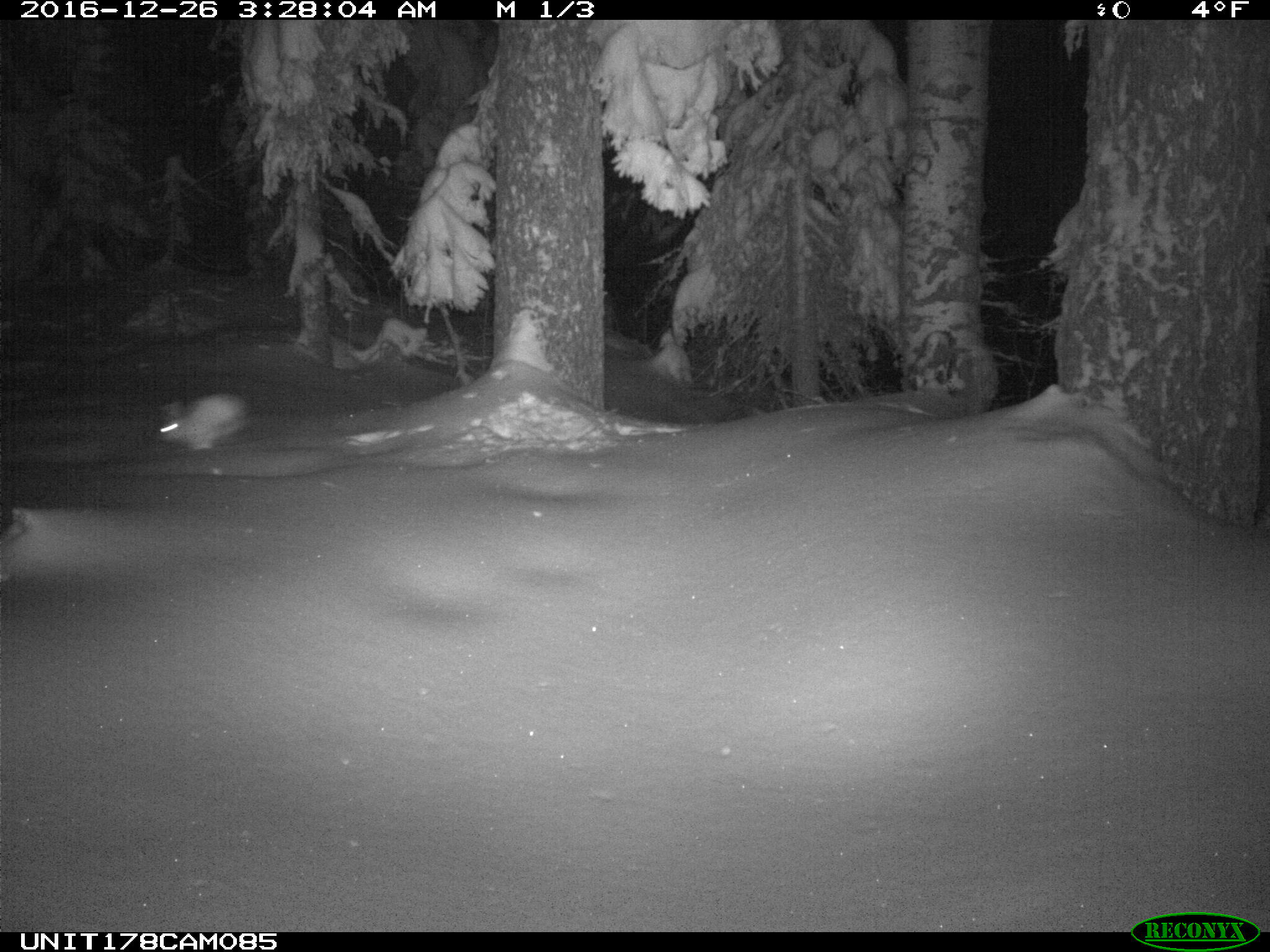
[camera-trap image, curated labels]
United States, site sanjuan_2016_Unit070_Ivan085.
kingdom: Animalia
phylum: Chordata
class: Mammalia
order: Lagomorpha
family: Leporidae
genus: Lepus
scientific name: Lepus americanus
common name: snowshoe hare